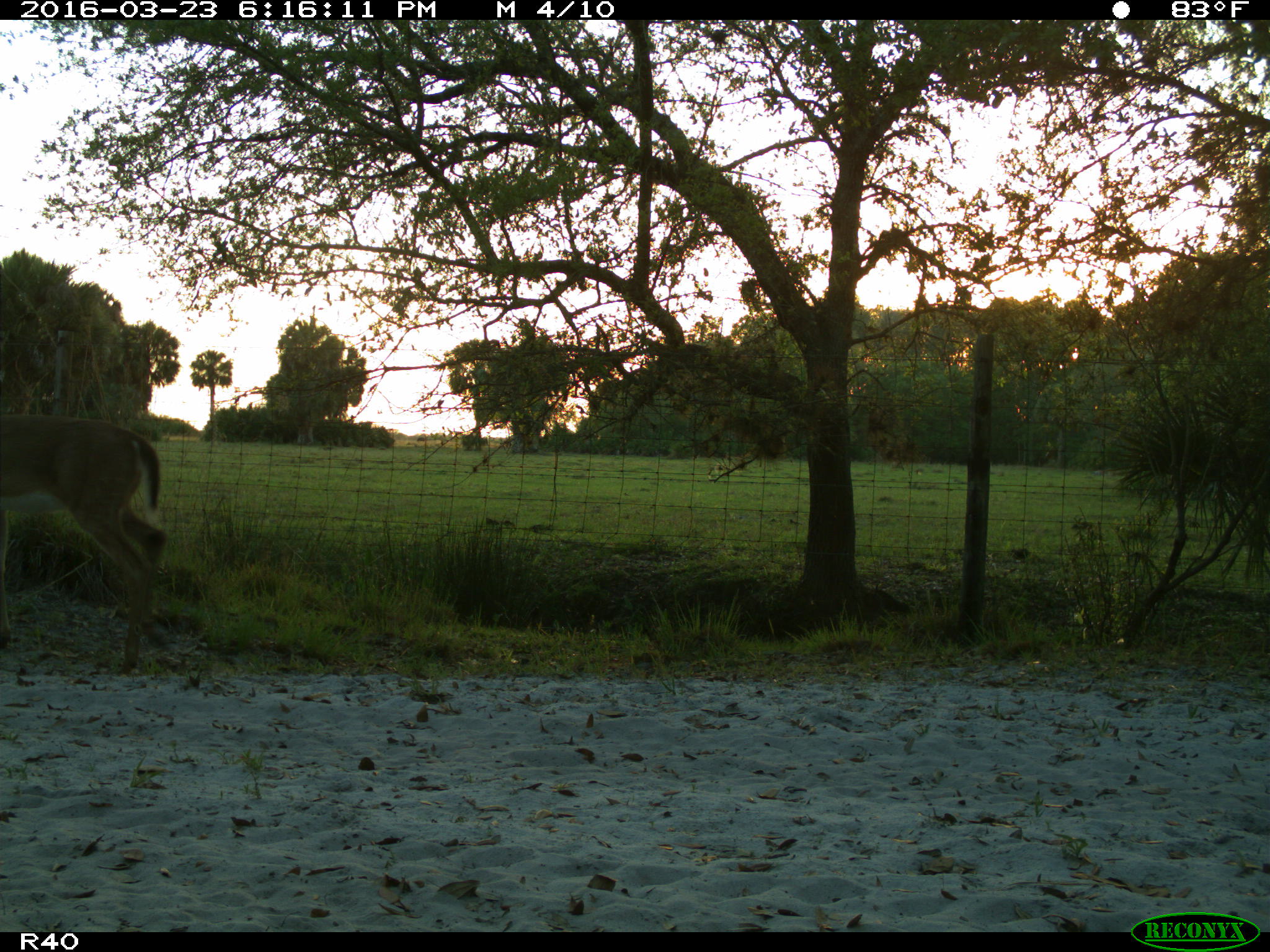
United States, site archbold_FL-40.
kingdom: Animalia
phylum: Chordata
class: Mammalia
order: Artiodactyla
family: Cervidae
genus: Odocoileus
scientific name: Odocoileus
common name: deer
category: unidentified deer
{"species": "unidentified deer (deer) (Odocoileus)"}